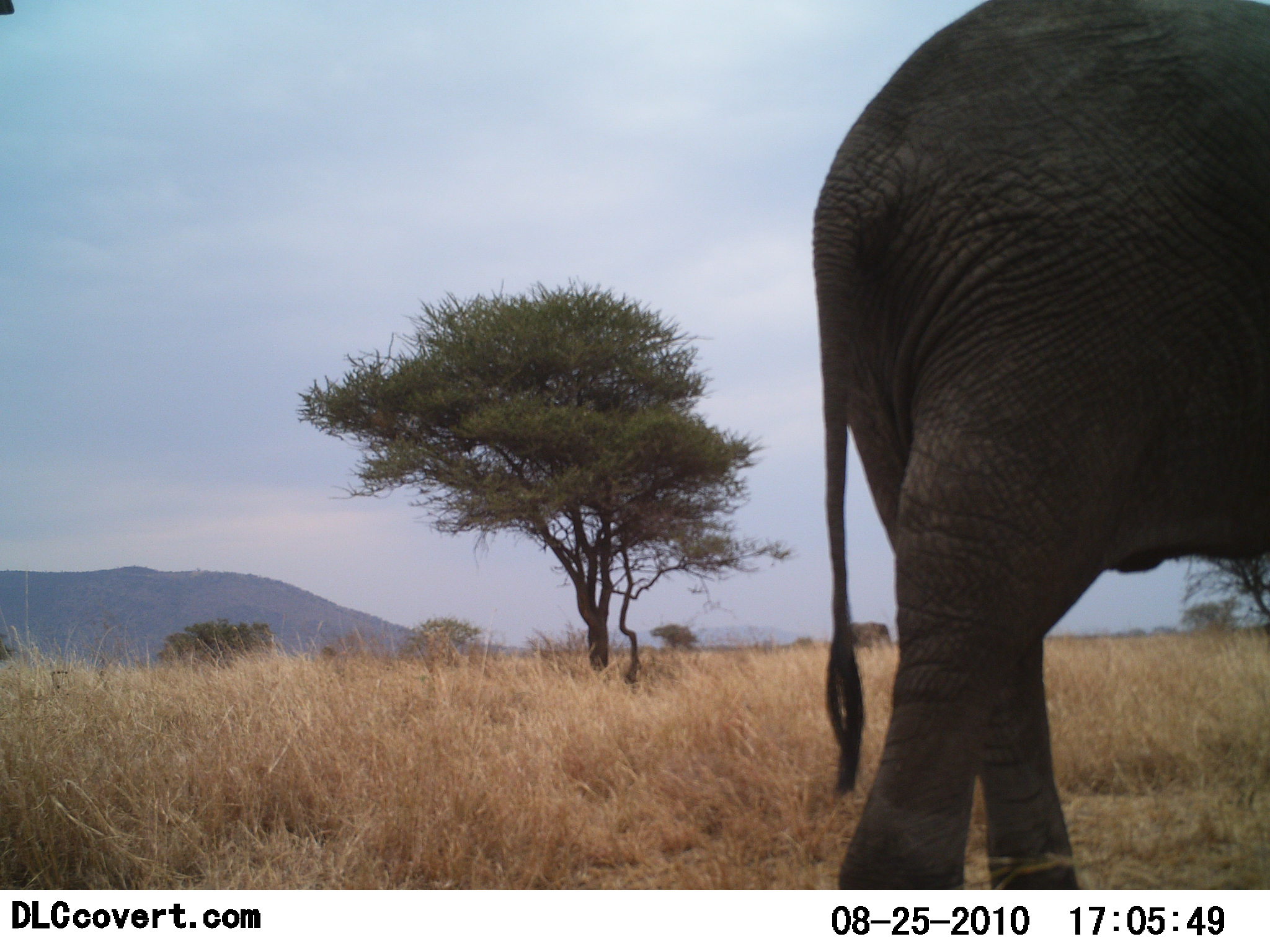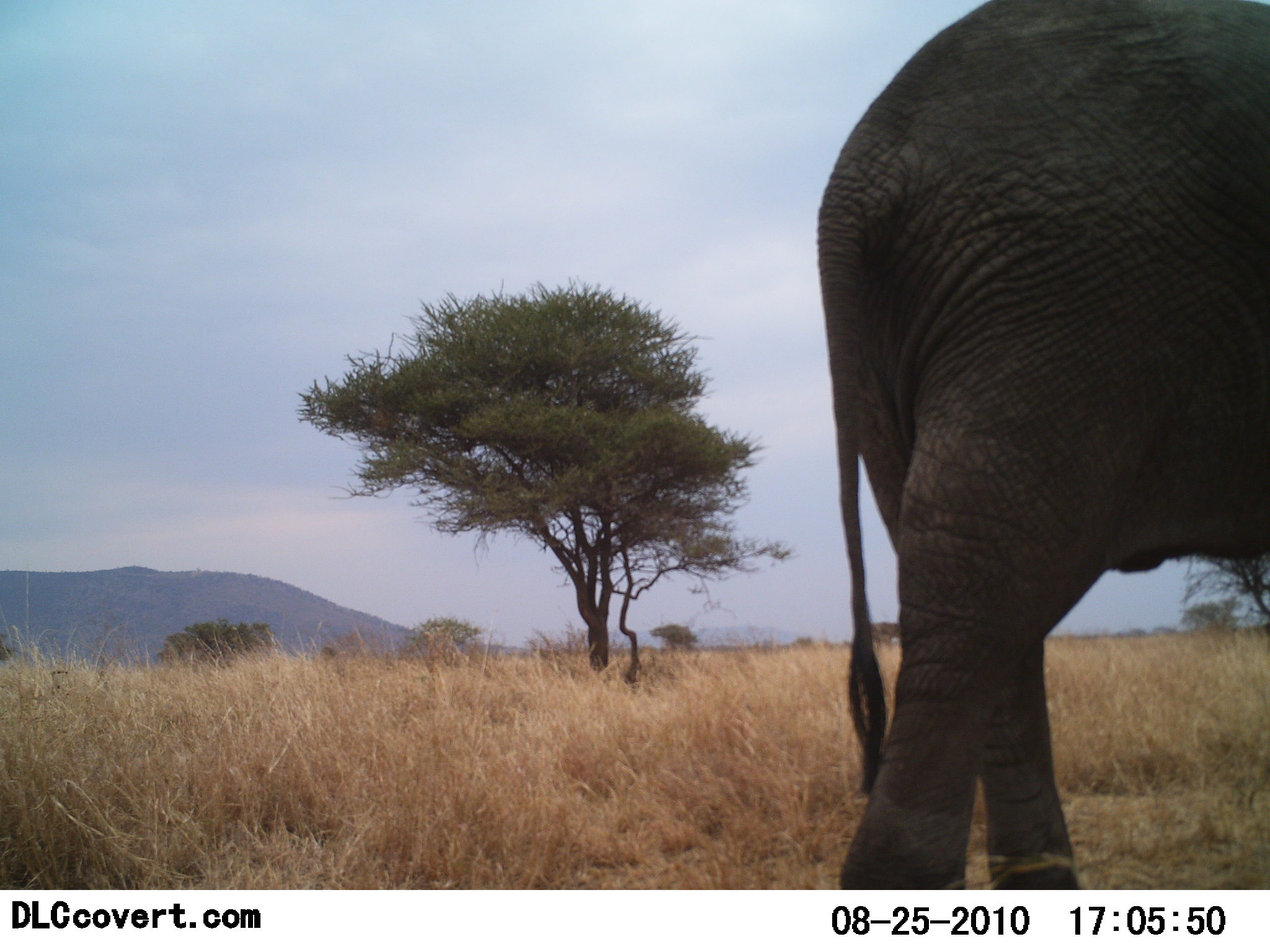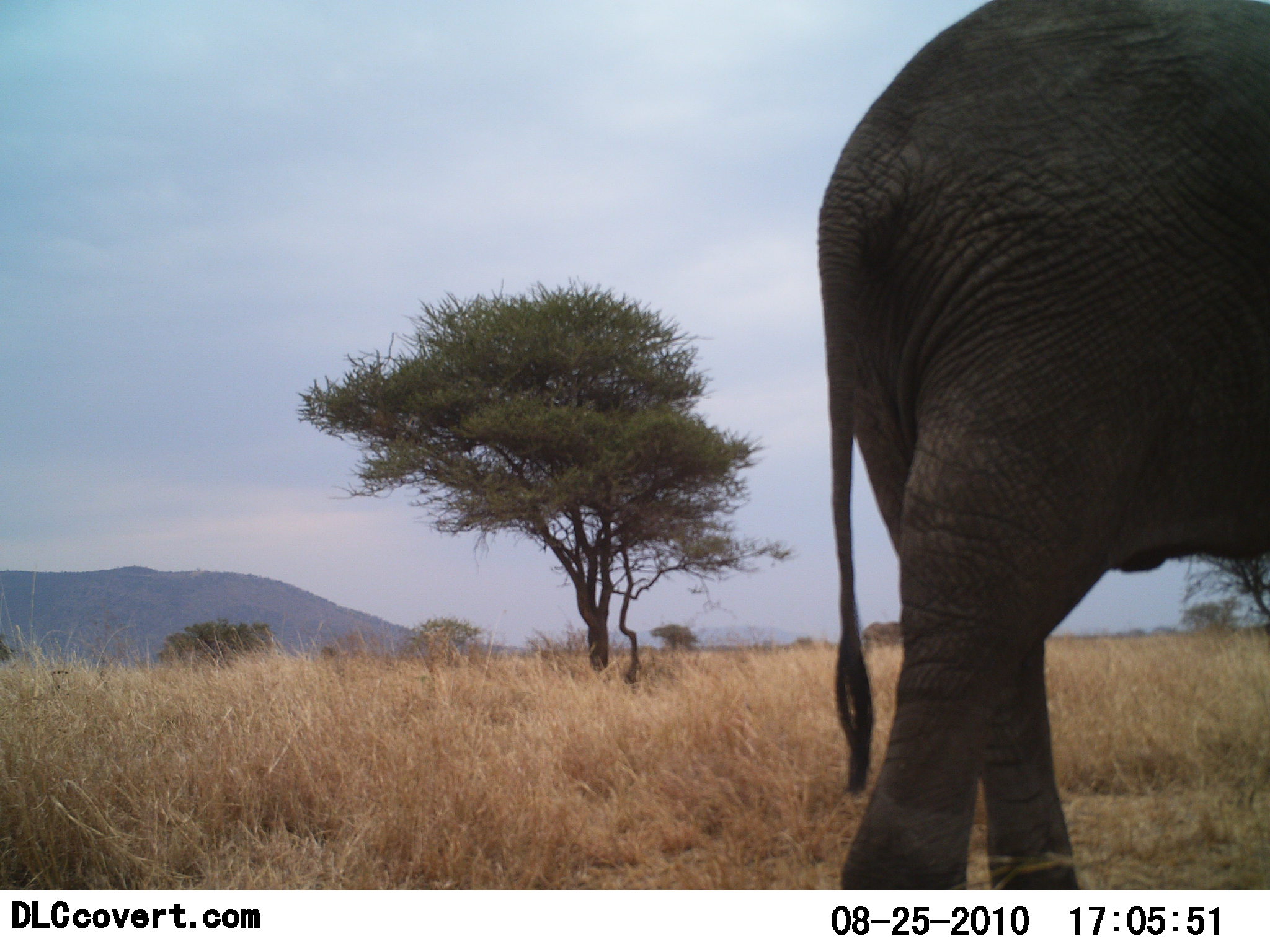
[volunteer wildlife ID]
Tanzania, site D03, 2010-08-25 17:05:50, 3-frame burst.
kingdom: Animalia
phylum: Chordata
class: Mammalia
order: Proboscidea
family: Elephantidae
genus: Loxodonta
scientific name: Loxodonta africana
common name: african bush elephant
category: elephant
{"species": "elephant (african bush elephant) (Loxodonta africana)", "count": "1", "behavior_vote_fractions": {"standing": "81%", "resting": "0%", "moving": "31%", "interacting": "0%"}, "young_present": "0%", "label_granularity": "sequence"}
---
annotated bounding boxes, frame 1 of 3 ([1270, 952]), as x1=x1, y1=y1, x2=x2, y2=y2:
animal: x1=814, y1=2, x2=1270, y2=889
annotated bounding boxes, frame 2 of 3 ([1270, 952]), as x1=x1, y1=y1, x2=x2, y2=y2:
animal: x1=819, y1=2, x2=1270, y2=891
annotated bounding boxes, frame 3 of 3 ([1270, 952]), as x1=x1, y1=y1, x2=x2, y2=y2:
animal: x1=818, y1=1, x2=1270, y2=889